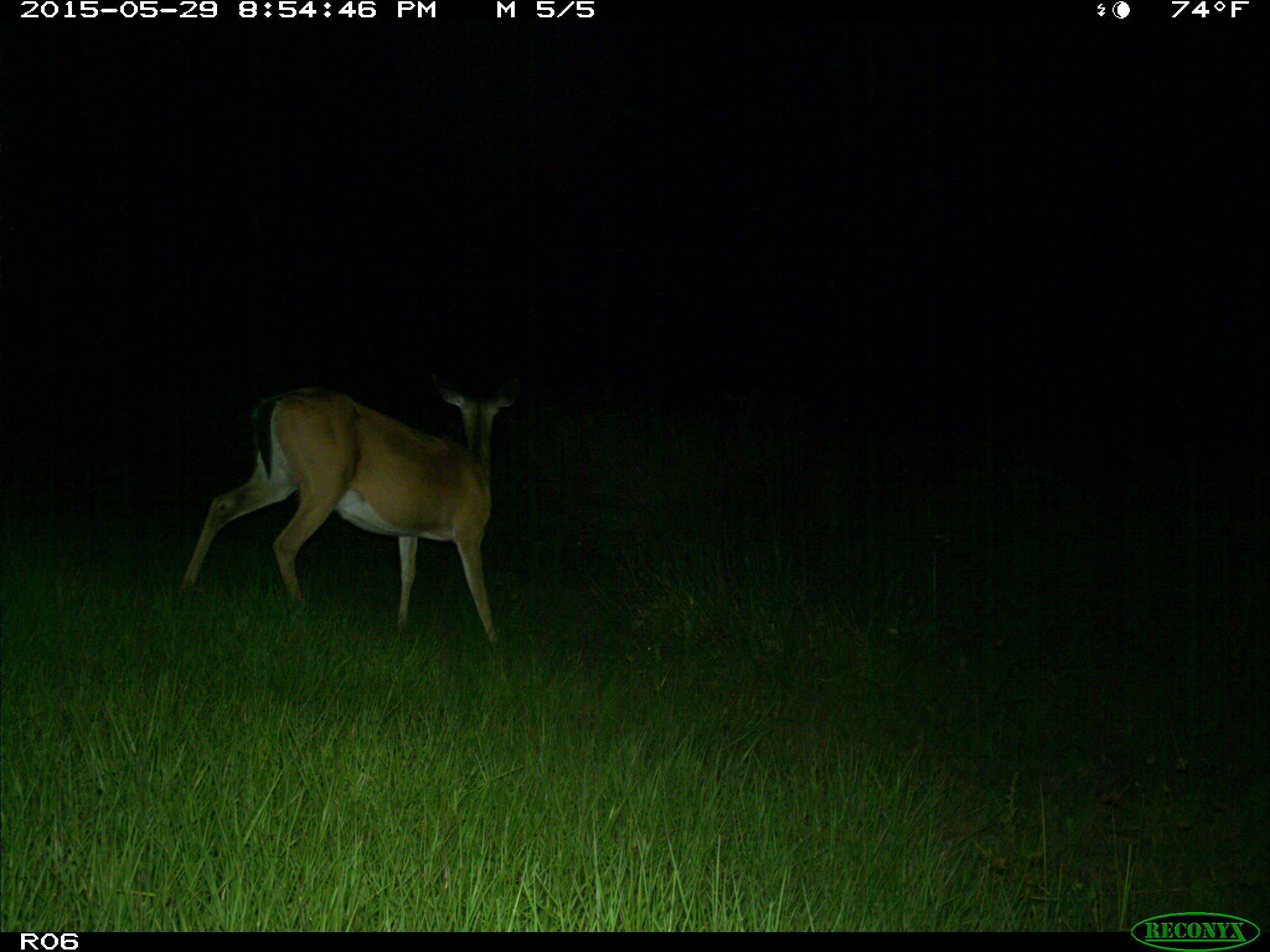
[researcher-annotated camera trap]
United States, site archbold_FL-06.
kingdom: Animalia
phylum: Chordata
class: Mammalia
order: Artiodactyla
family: Cervidae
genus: Odocoileus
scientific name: Odocoileus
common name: deer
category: unidentified deer